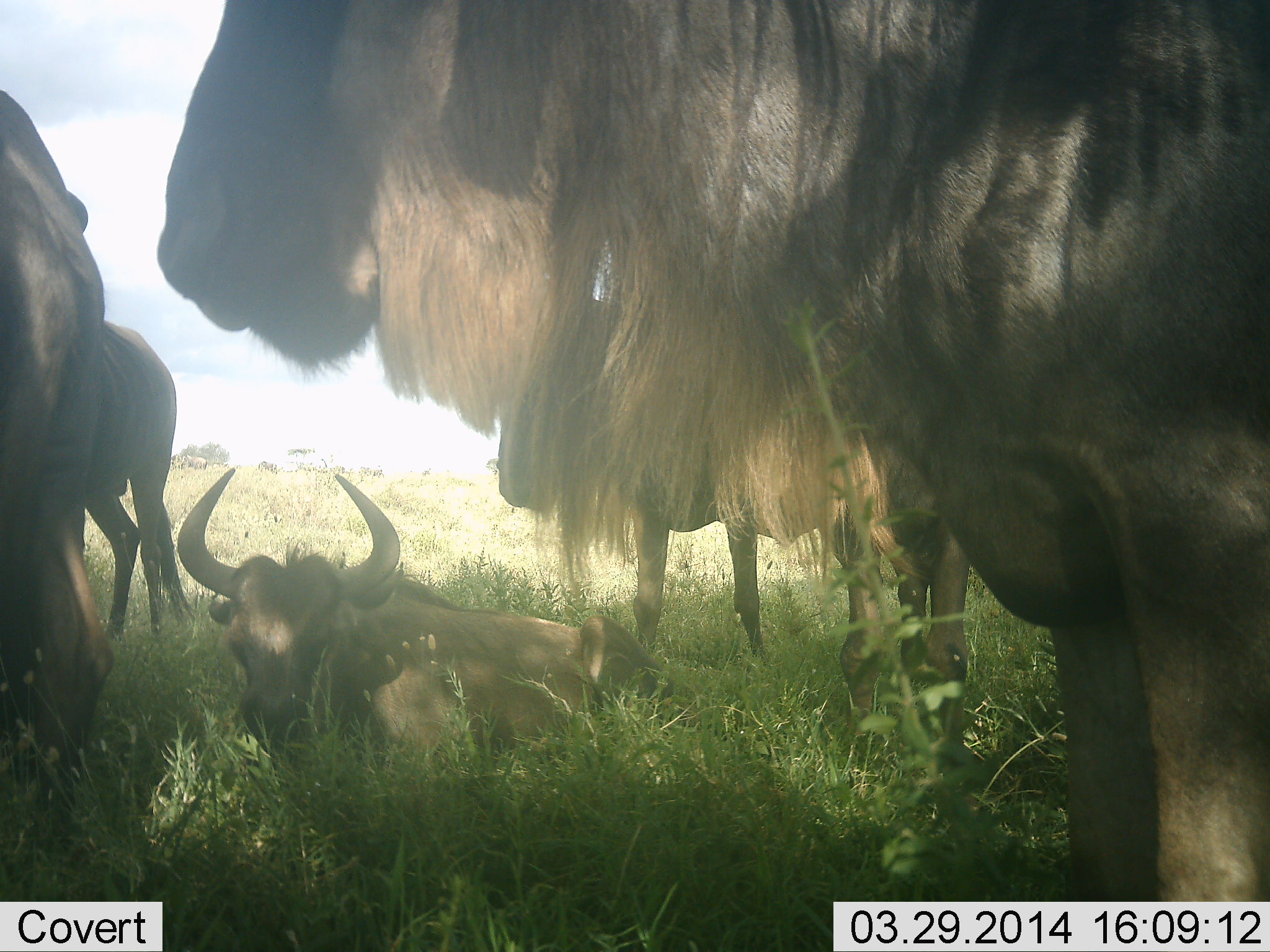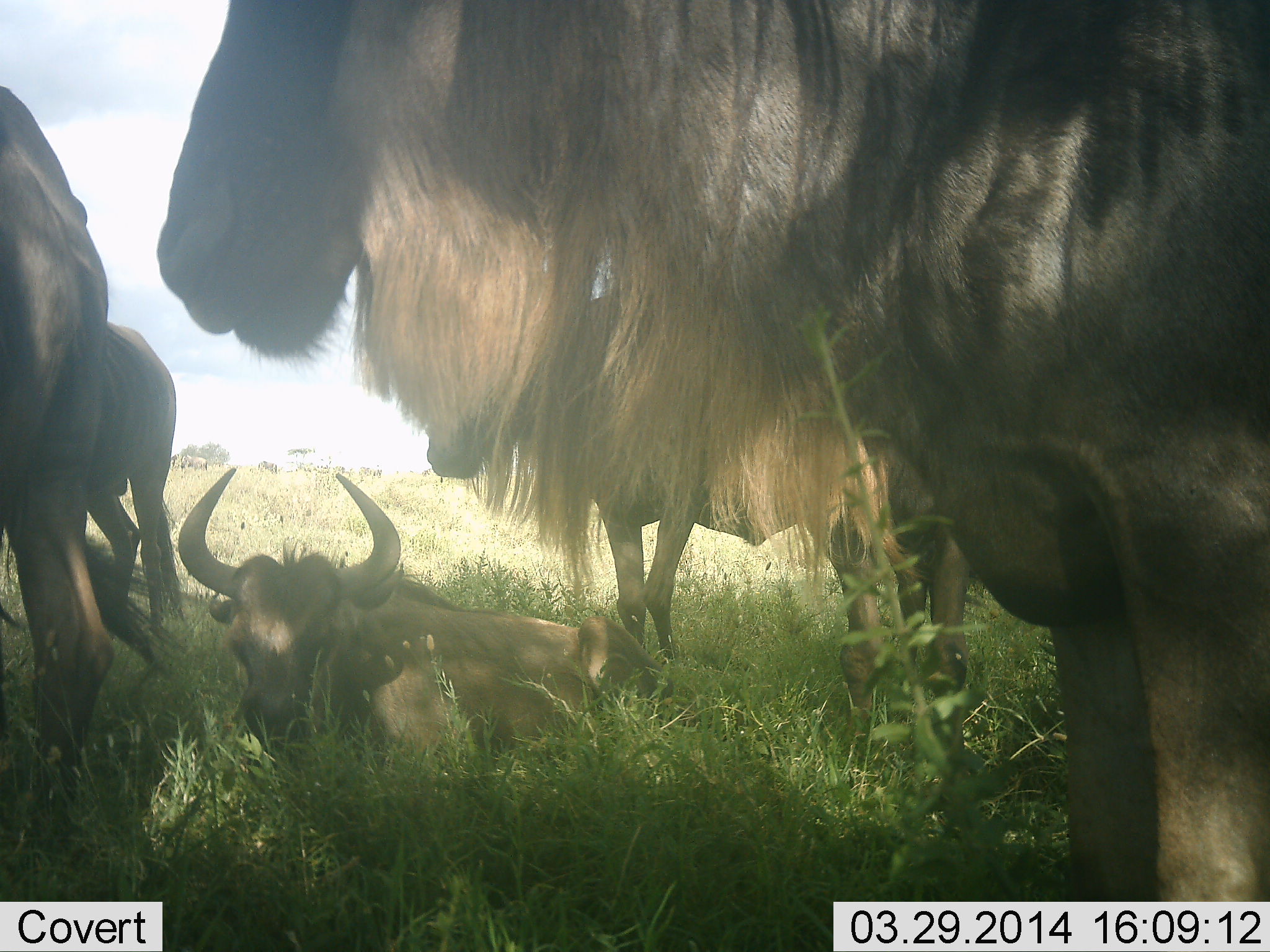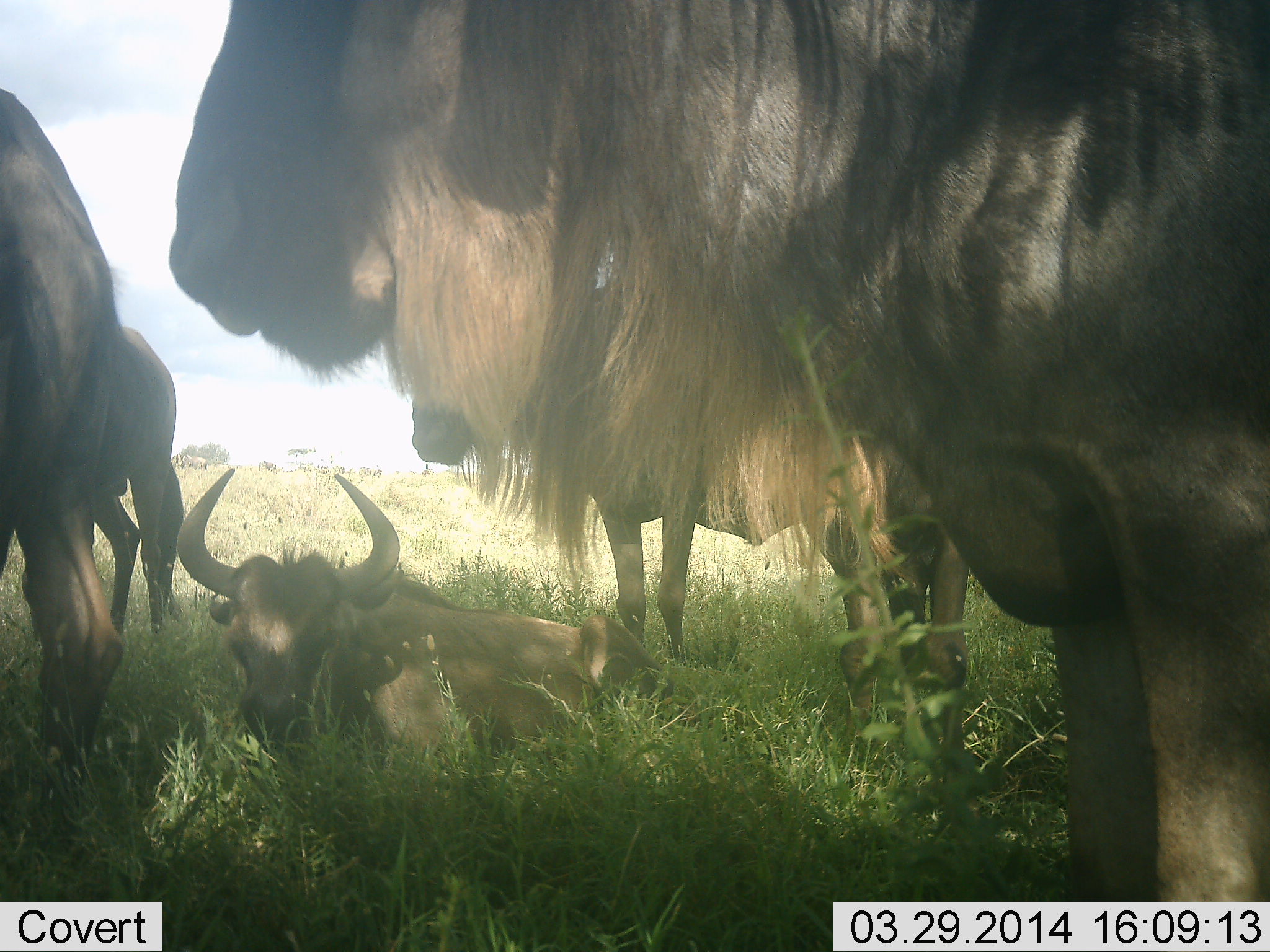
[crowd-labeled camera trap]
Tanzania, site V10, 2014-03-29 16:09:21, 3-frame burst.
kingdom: Animalia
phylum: Chordata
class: Mammalia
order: Artiodactyla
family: Bovidae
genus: Connochaetes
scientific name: Connochaetes taurinus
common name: blue wildebeest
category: wildebeest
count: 5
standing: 100%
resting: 100%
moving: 11%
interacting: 0%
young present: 44%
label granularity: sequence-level